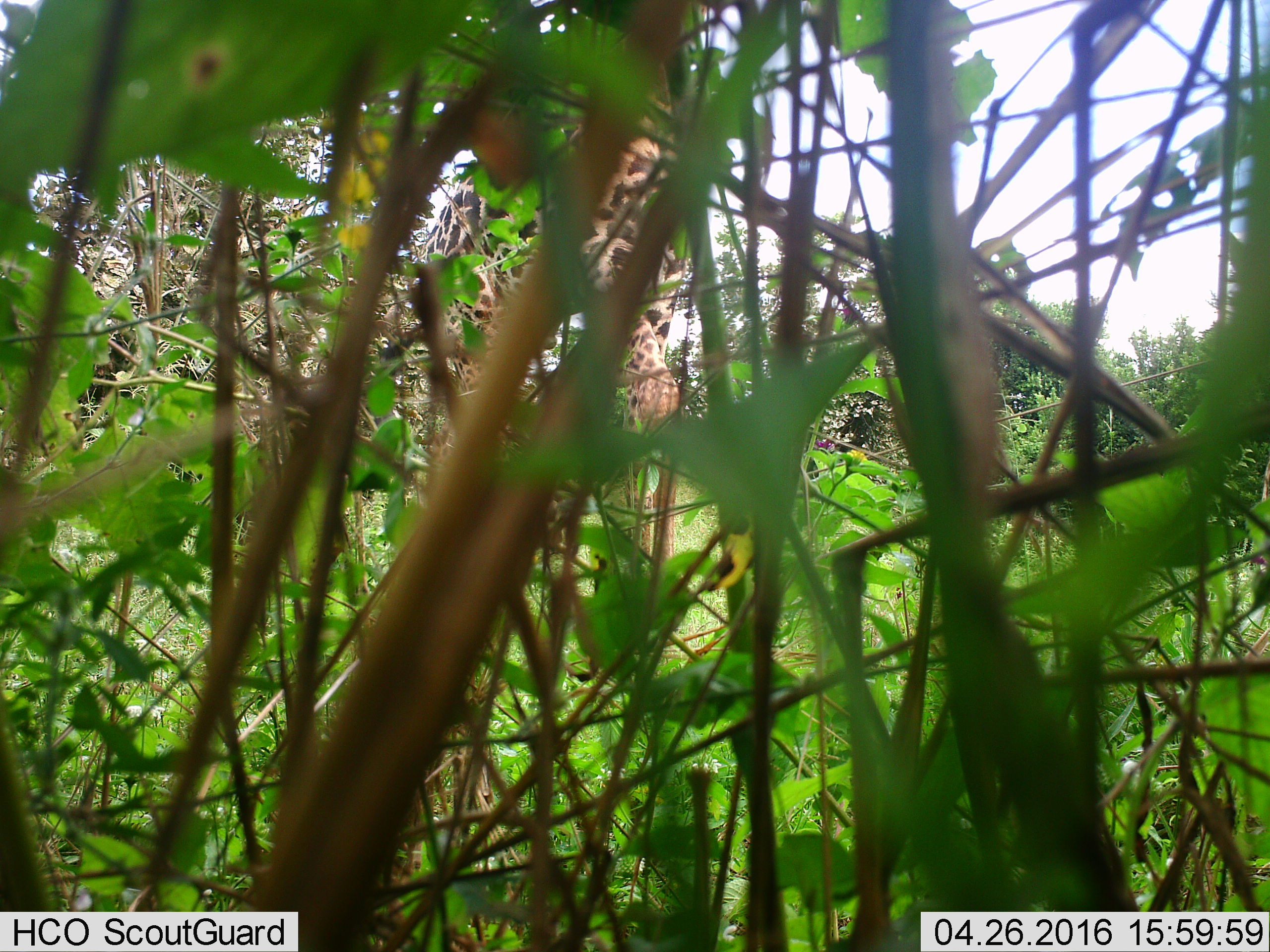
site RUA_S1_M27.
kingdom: Animalia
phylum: Chordata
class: Mammalia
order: Artiodactyla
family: Giraffidae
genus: Giraffa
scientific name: Giraffa camelopardalis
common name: giraffe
Giraffe (Giraffa camelopardalis), count 1. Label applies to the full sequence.